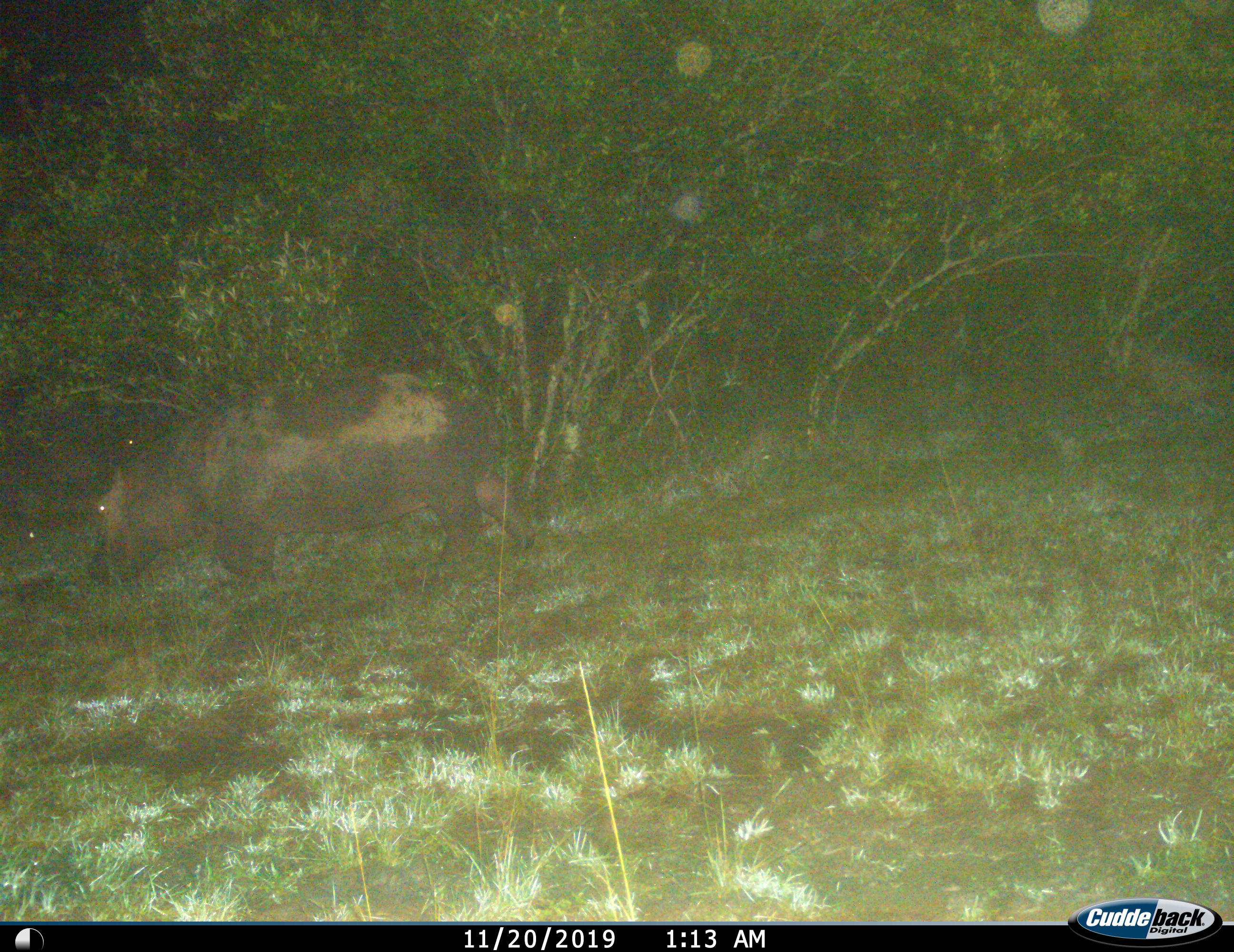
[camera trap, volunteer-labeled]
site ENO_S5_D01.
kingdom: Animalia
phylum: Chordata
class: Mammalia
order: Artiodactyla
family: Hippopotamidae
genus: Hippopotamus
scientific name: Hippopotamus amphibius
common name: hippopotamus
Hippopotamus (Hippopotamus amphibius), count 1. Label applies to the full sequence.